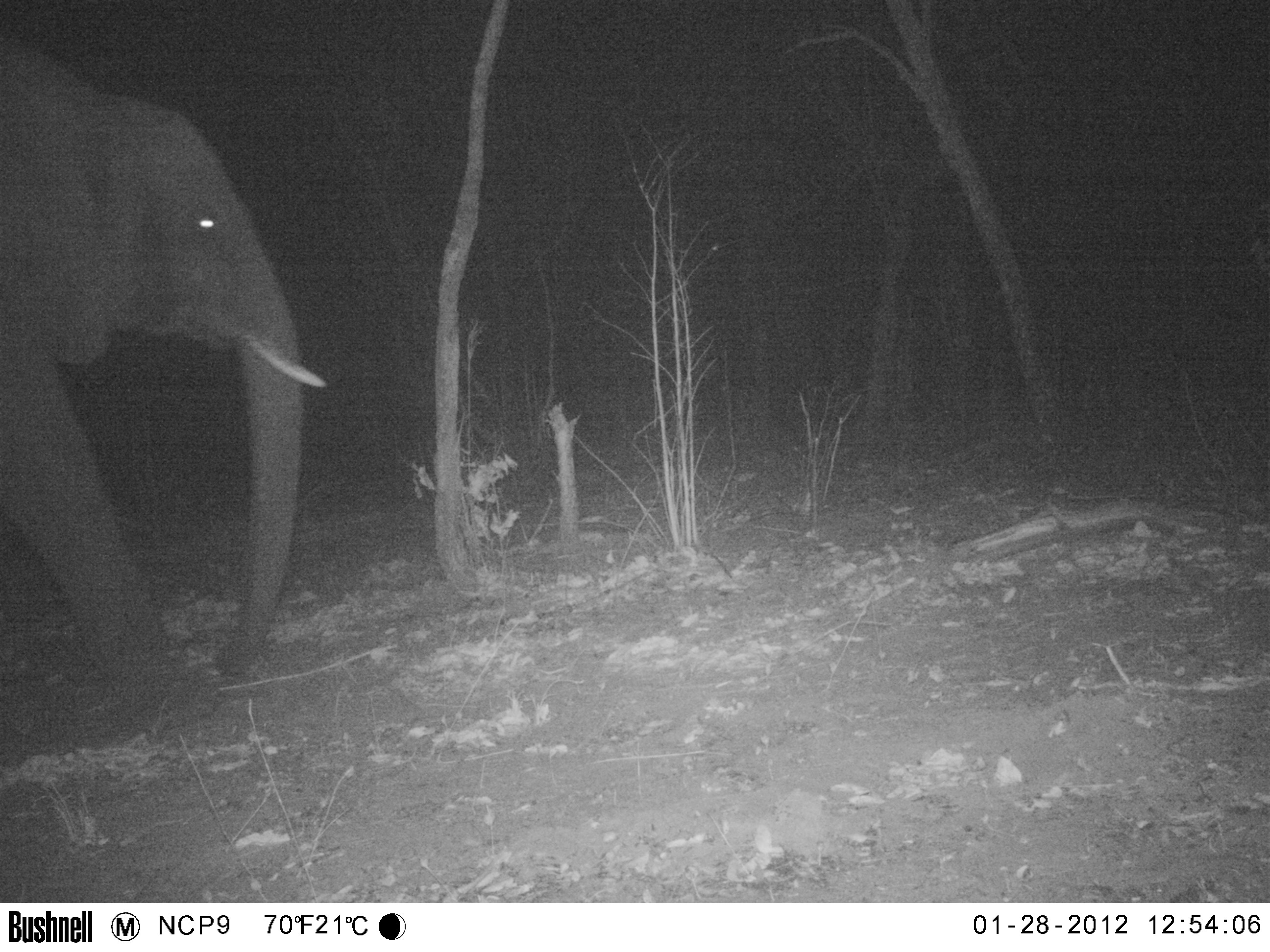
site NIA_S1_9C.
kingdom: Animalia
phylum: Chordata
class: Mammalia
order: Proboscidea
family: Elephantidae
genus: Loxodonta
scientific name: Loxodonta africana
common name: african bush elephant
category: elephant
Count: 1.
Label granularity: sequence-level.